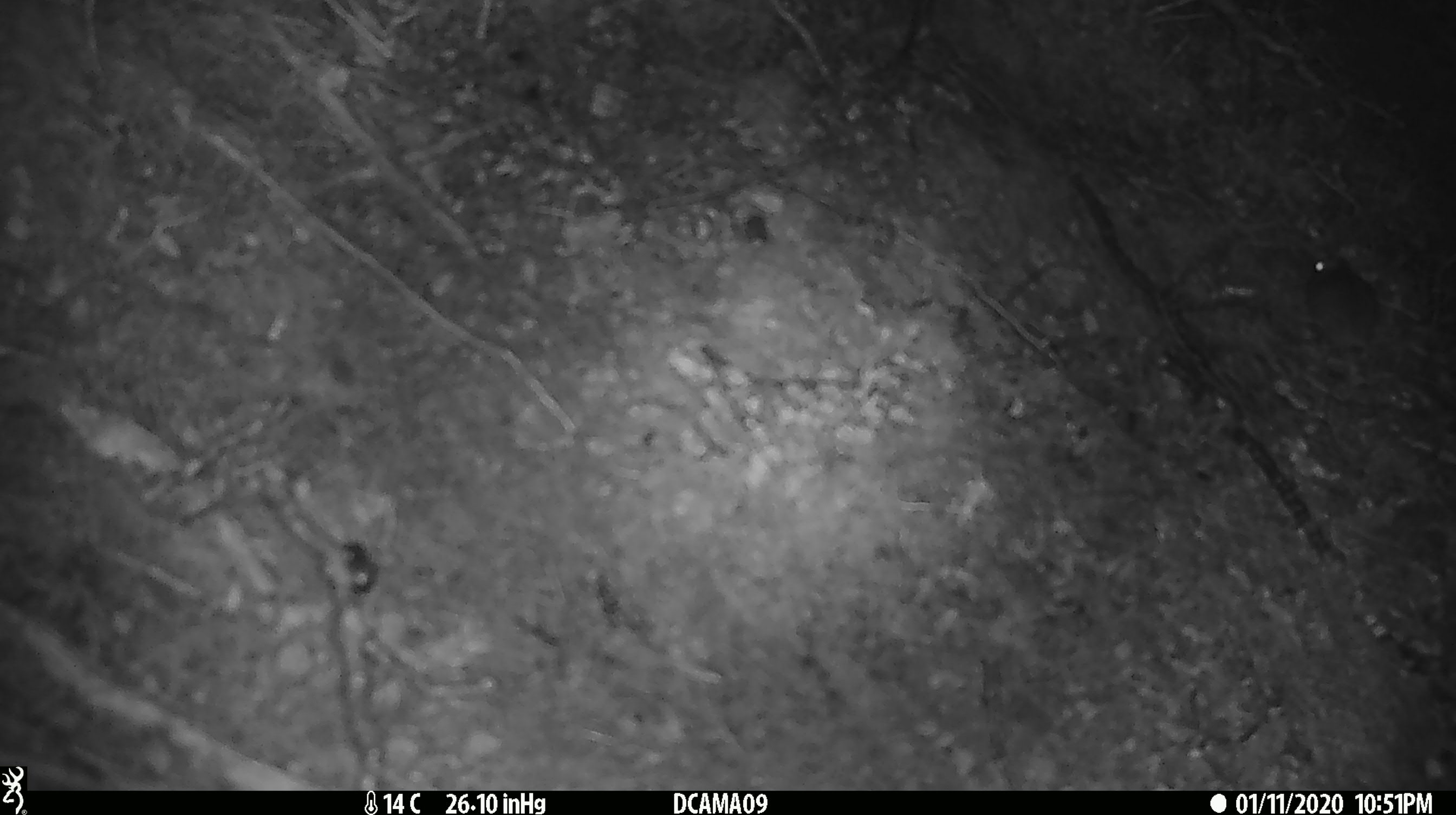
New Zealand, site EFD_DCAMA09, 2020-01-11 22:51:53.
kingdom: Animalia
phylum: Chordata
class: Mammalia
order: Rodentia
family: Muridae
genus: Mus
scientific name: Mus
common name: mouse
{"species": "mouse (Mus)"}